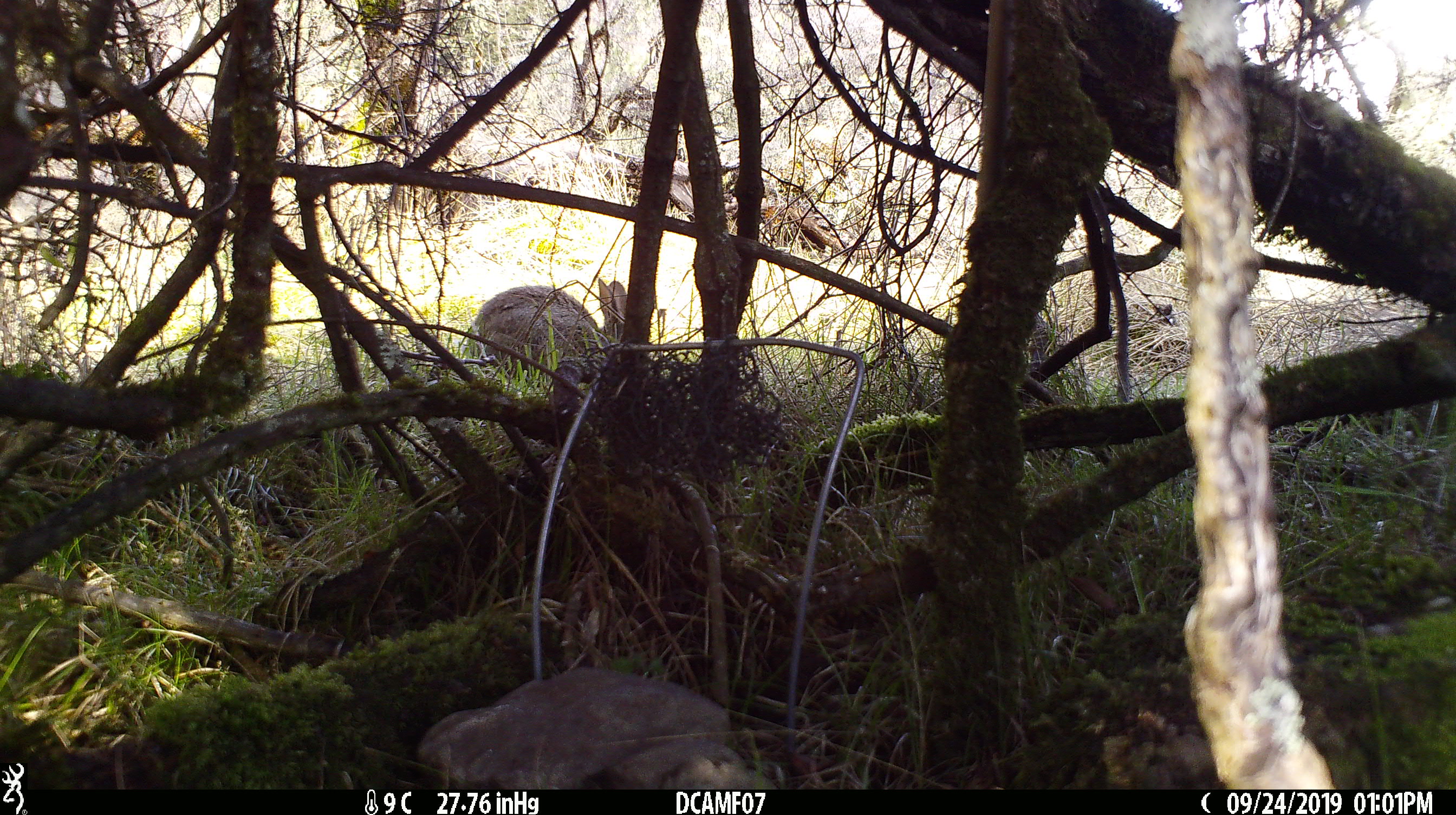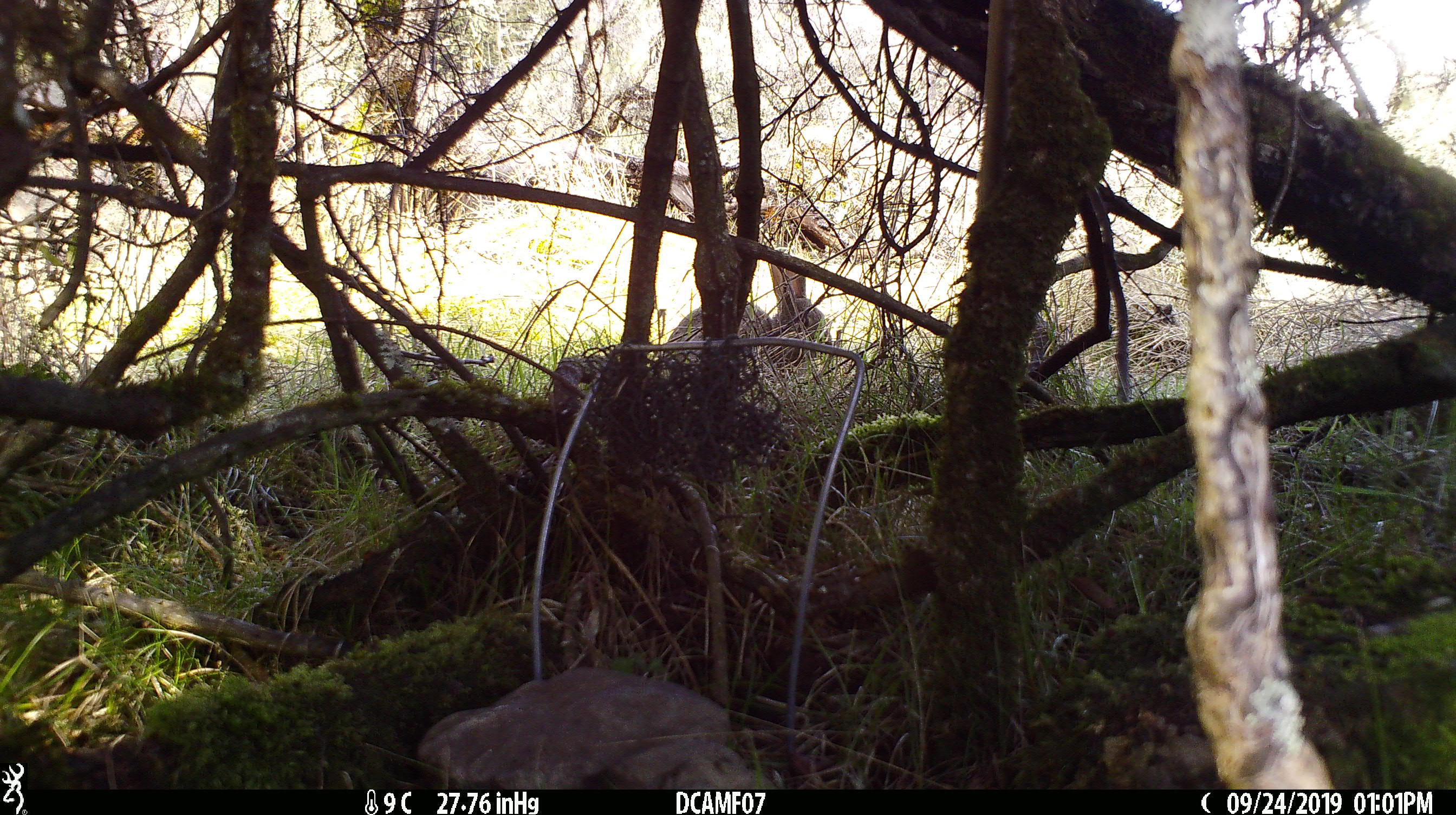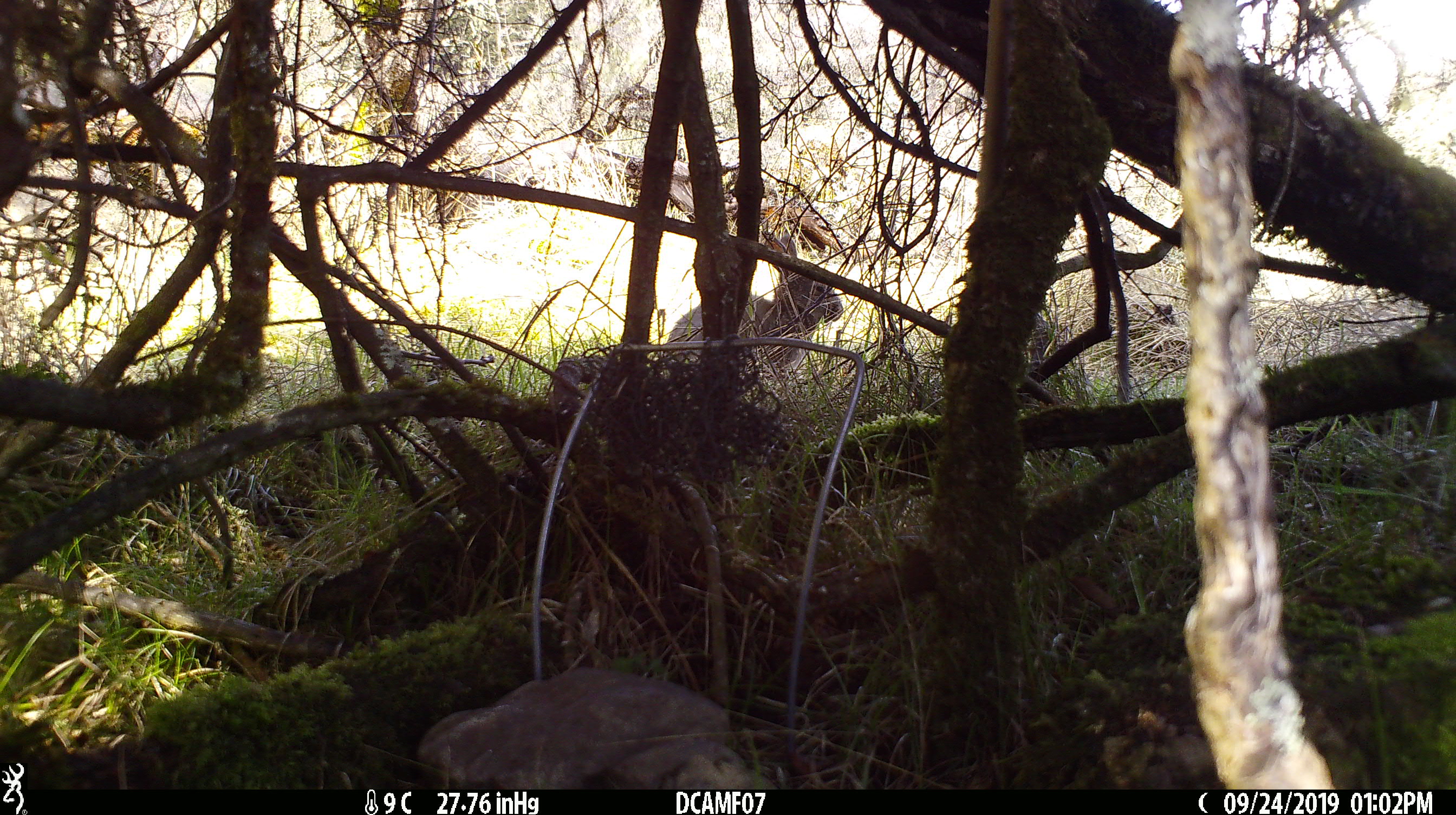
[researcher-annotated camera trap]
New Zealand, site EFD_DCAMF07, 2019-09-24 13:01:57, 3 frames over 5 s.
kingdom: Animalia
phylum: Chordata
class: Mammalia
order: Lagomorpha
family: Leporidae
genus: Oryctolagus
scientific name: Oryctolagus cuniculus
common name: european rabbit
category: rabbit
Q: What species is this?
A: Rabbit (european rabbit) (Oryctolagus cuniculus).